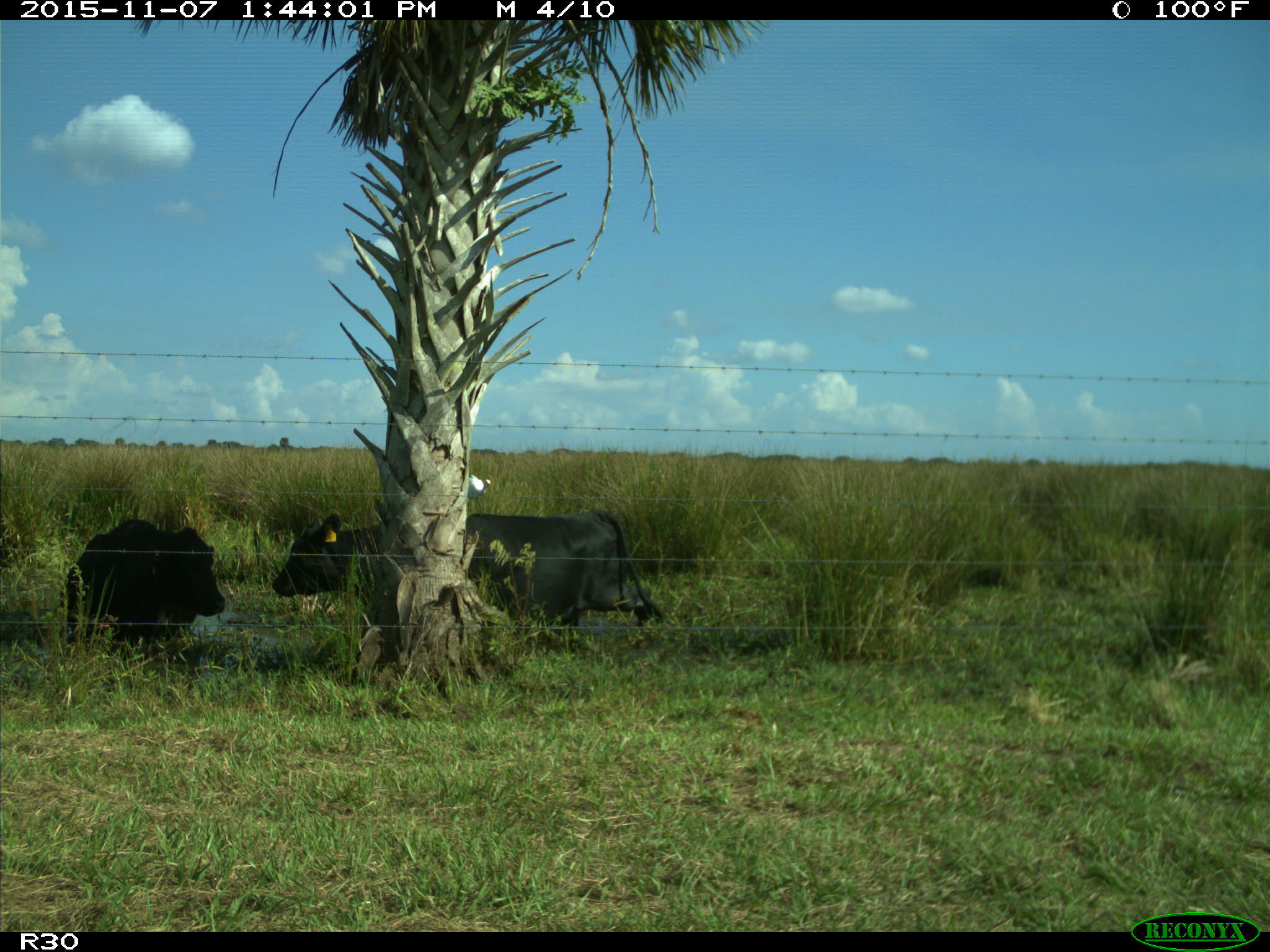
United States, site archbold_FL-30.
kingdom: Animalia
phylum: Chordata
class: Mammalia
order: Artiodactyla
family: Bovidae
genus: Bos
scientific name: Bos taurus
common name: domestic cow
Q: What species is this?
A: Bos taurus (domestic cow).